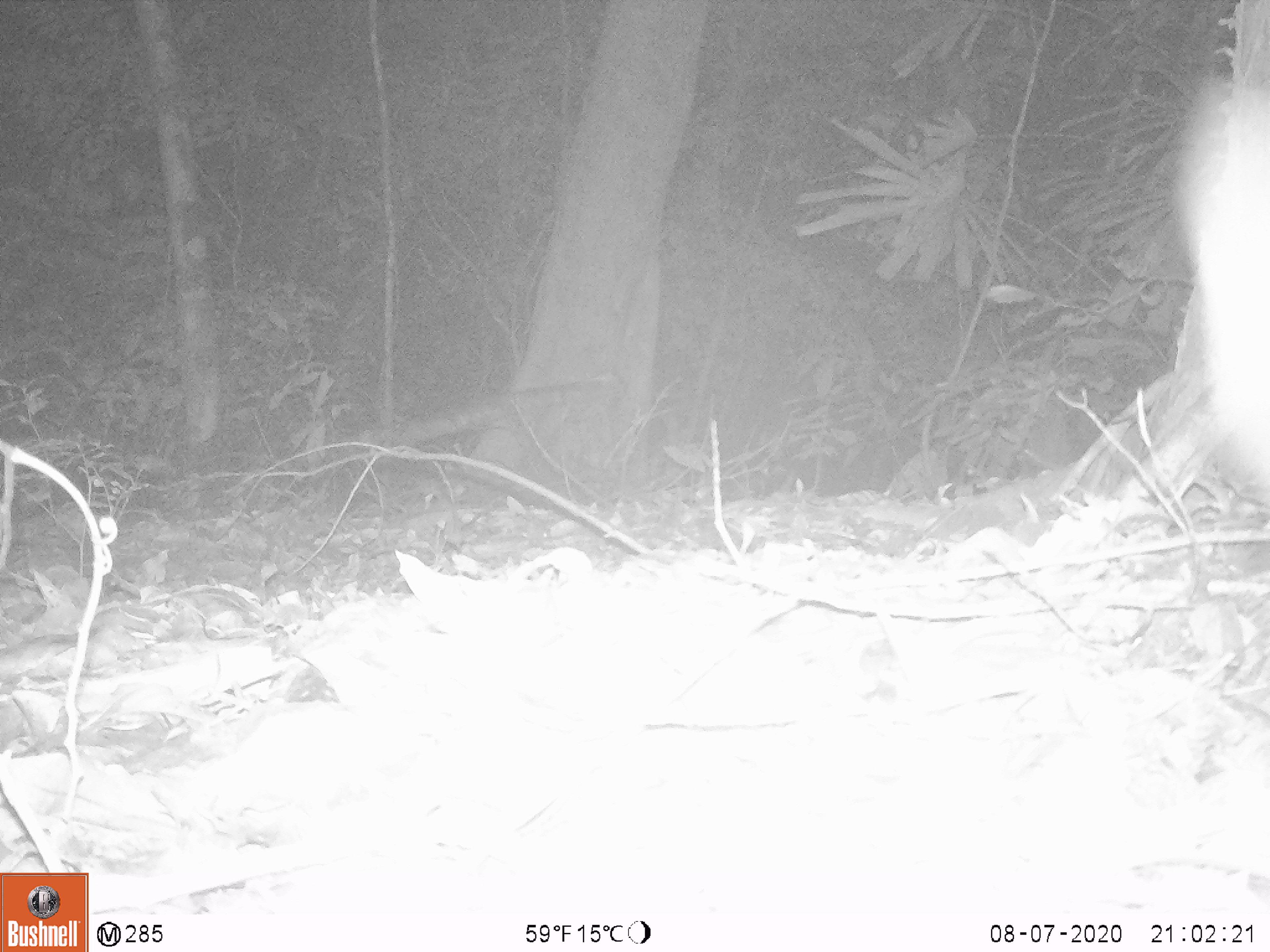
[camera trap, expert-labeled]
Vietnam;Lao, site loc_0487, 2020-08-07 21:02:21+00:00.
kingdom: Animalia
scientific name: Animalia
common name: animal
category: unidentified animal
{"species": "unidentified animal (animal) (Animalia)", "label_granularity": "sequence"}